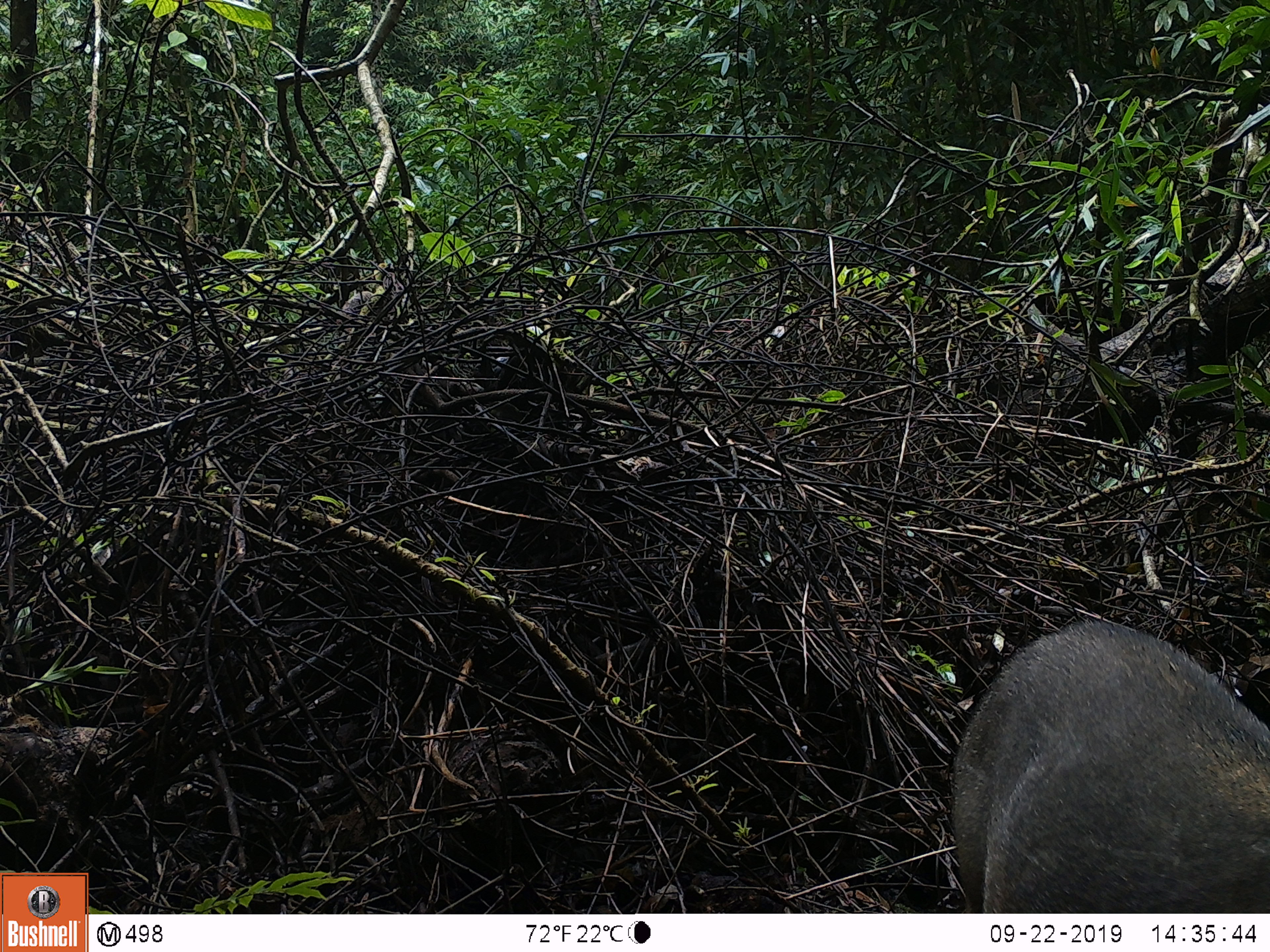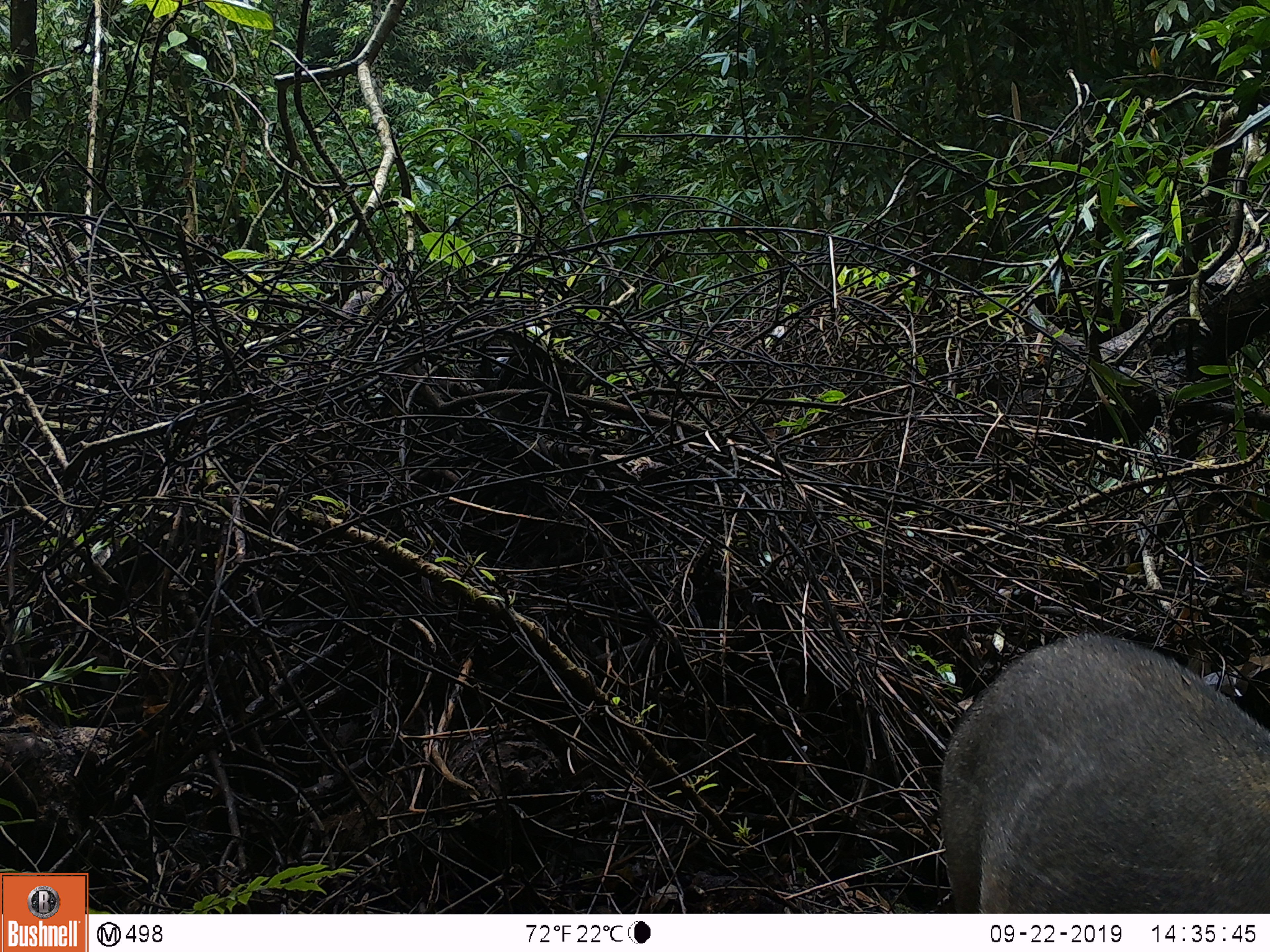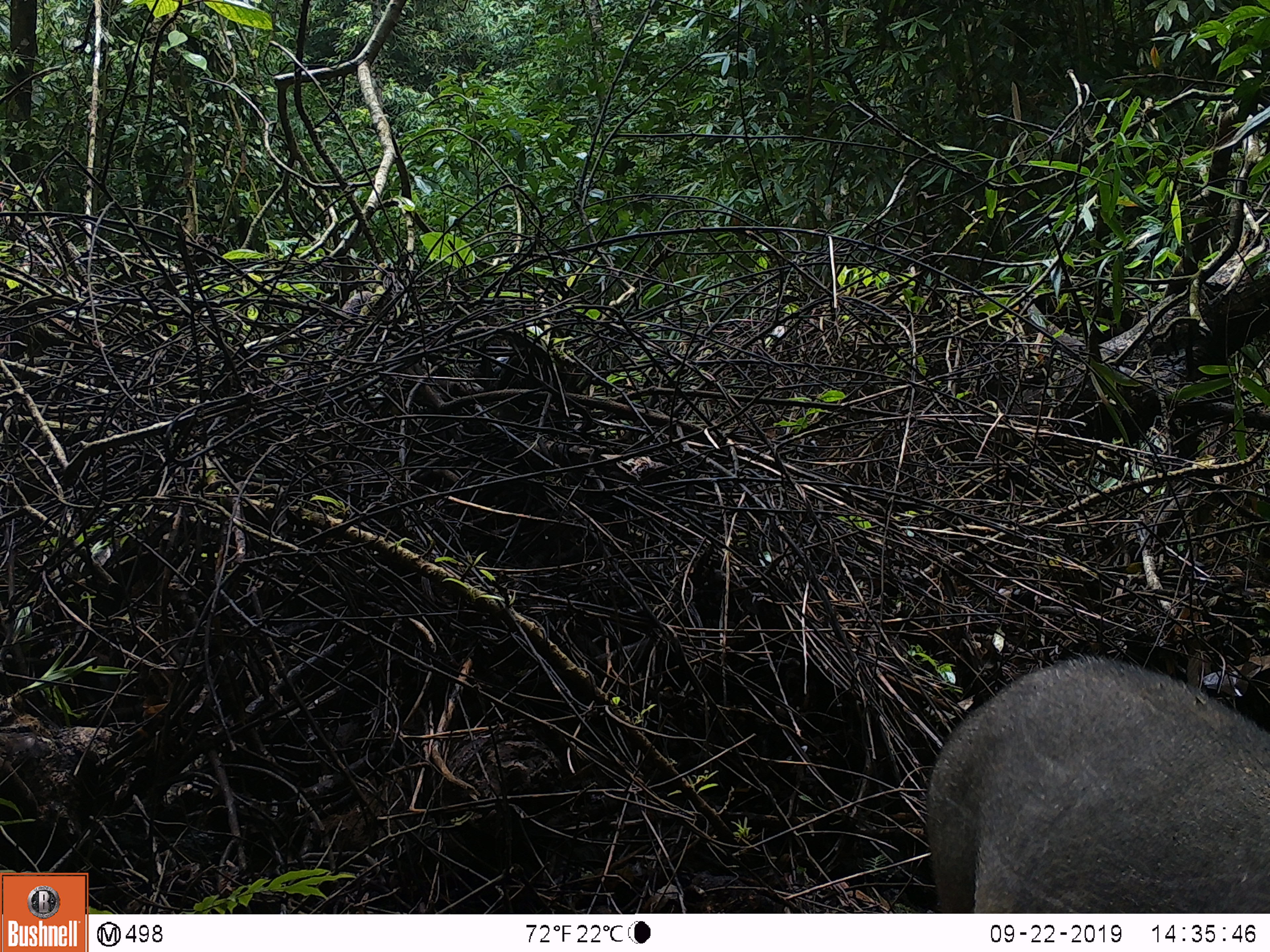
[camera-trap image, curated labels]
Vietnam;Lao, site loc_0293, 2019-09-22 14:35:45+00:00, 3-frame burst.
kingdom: Animalia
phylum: Chordata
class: Mammalia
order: Artiodactyla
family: Suidae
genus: Sus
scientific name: Sus scrofa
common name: eurasian wild pig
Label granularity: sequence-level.